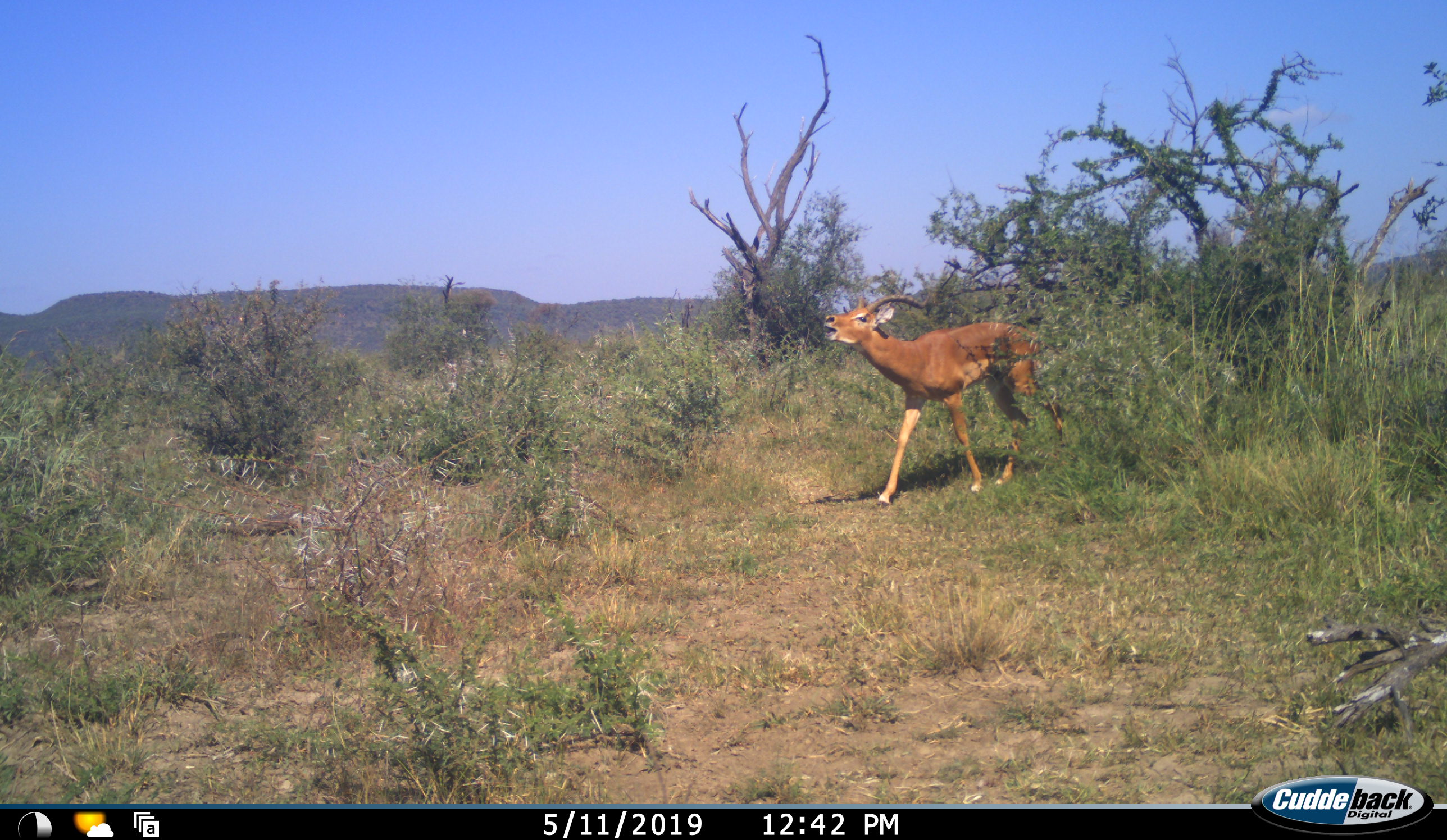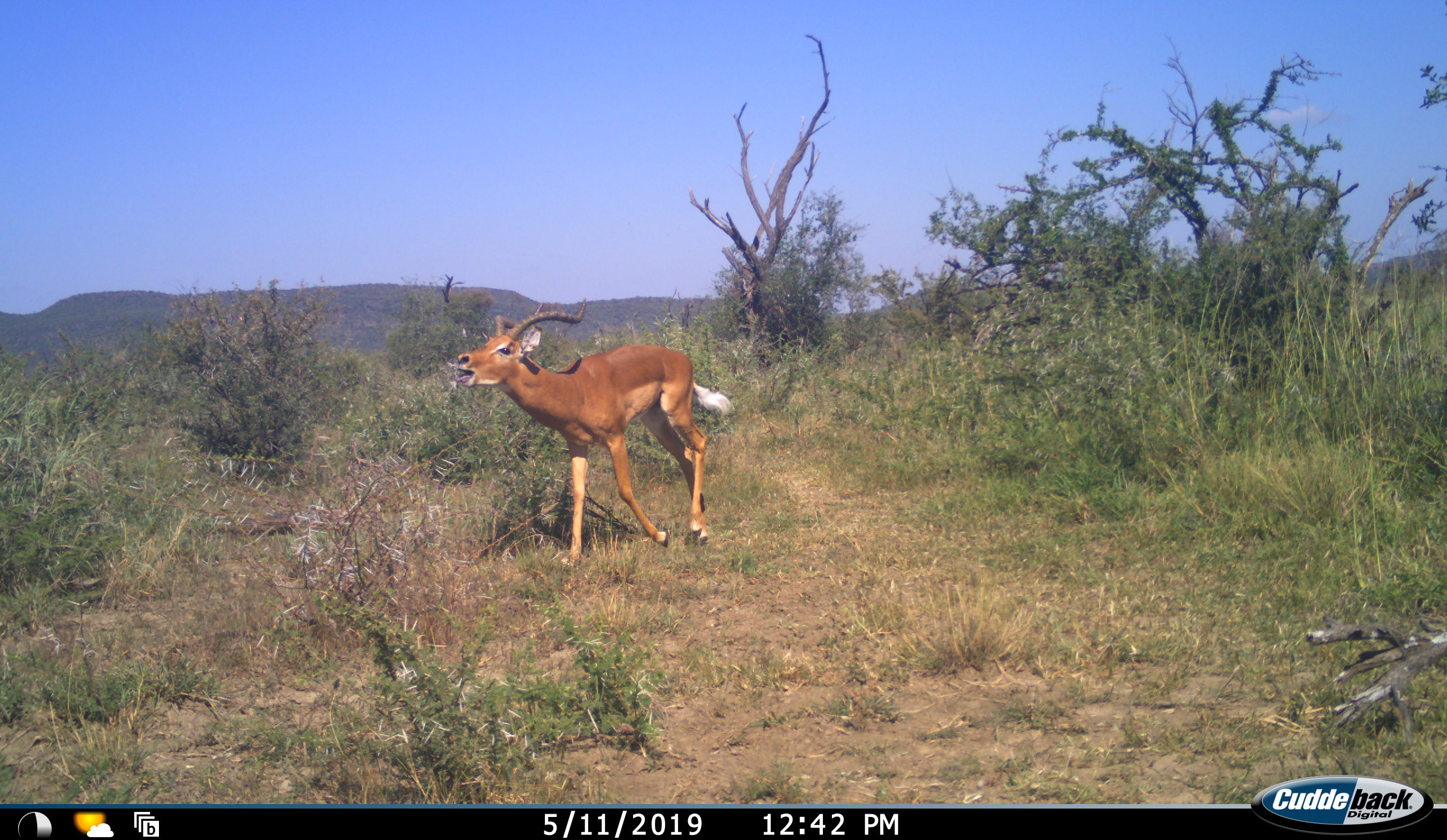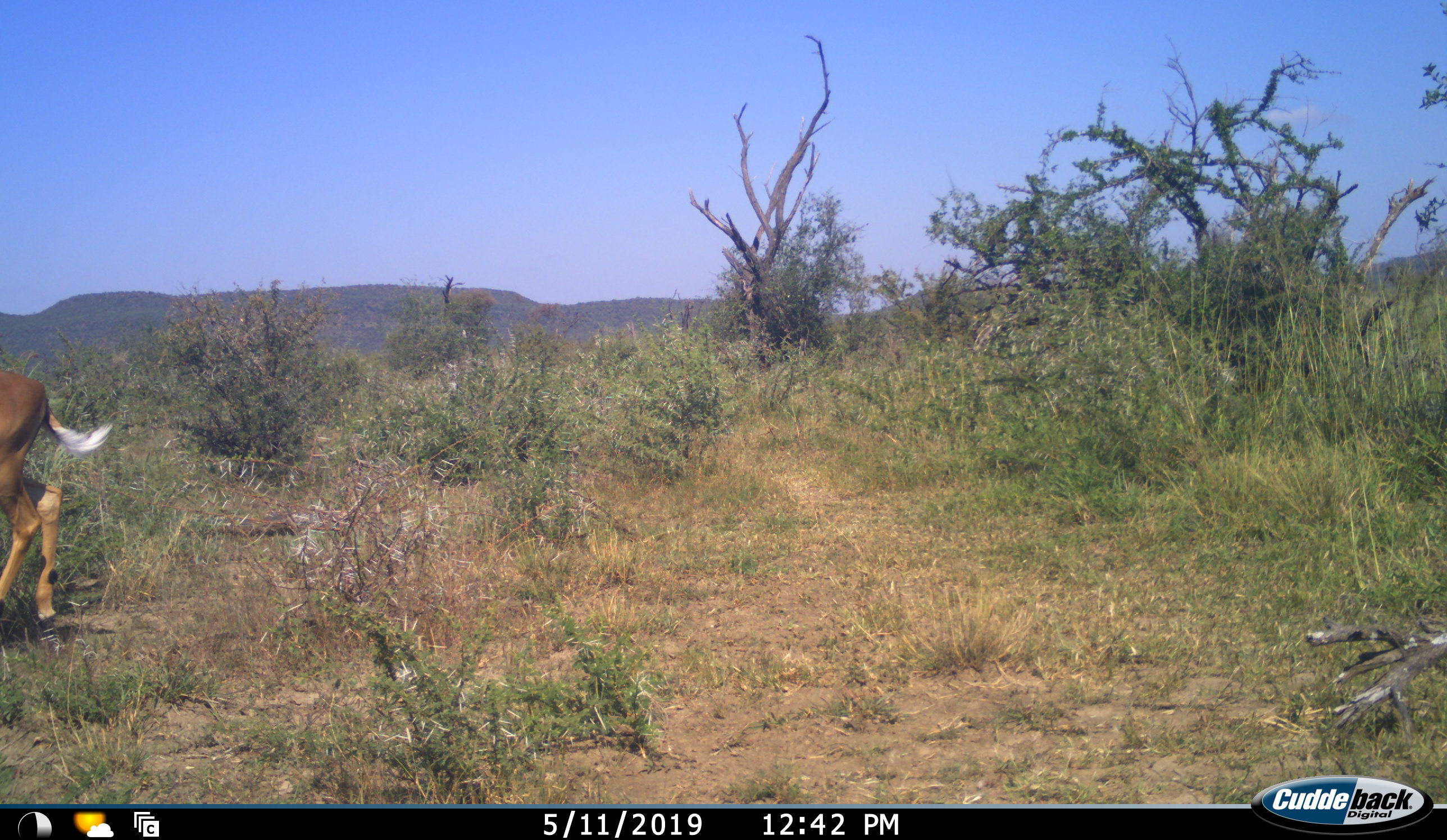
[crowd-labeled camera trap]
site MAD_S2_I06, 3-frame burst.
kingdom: Animalia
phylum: Chordata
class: Mammalia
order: Artiodactyla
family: Bovidae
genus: Aepyceros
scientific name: Aepyceros melampus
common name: impala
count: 1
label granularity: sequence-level